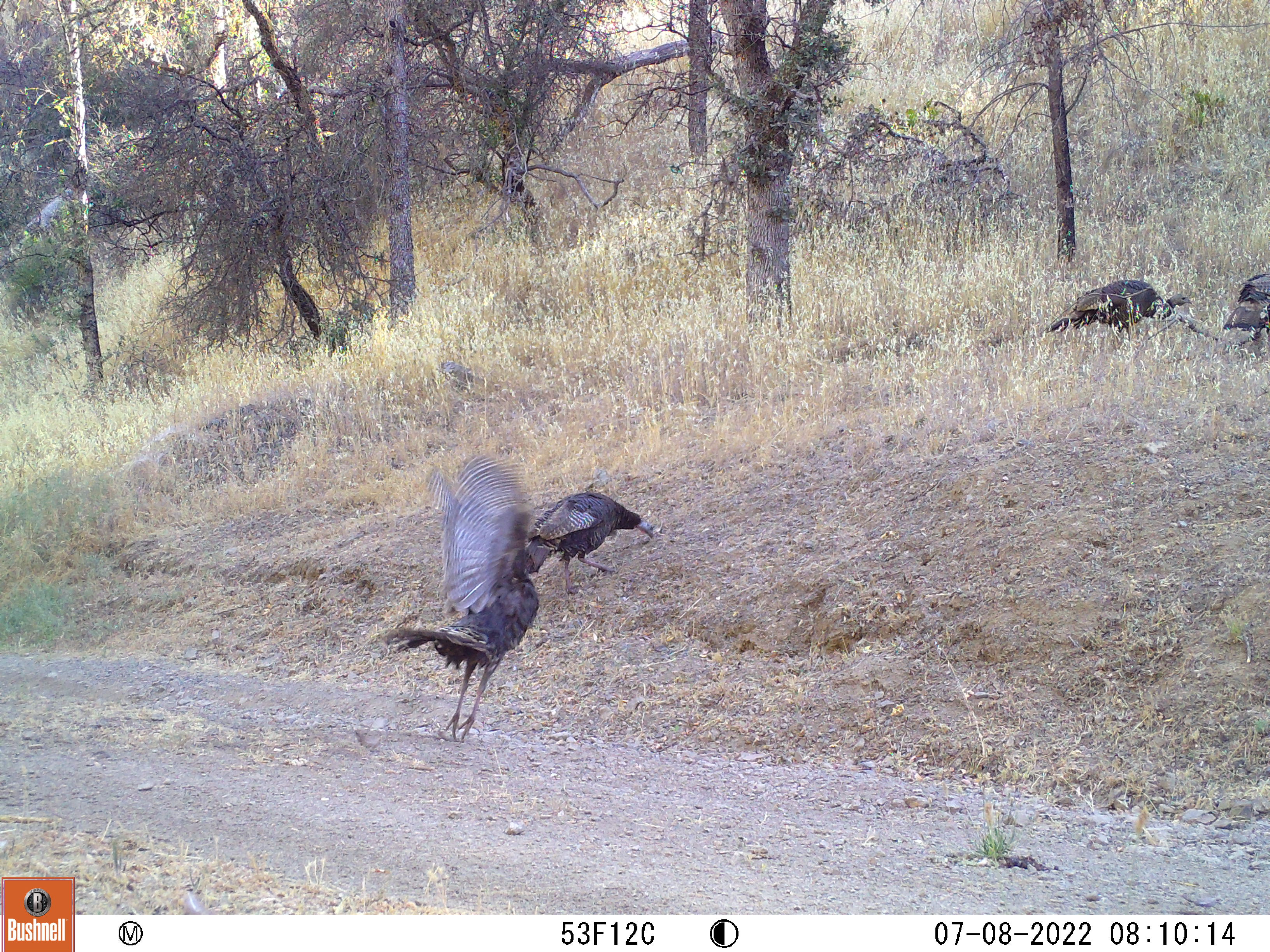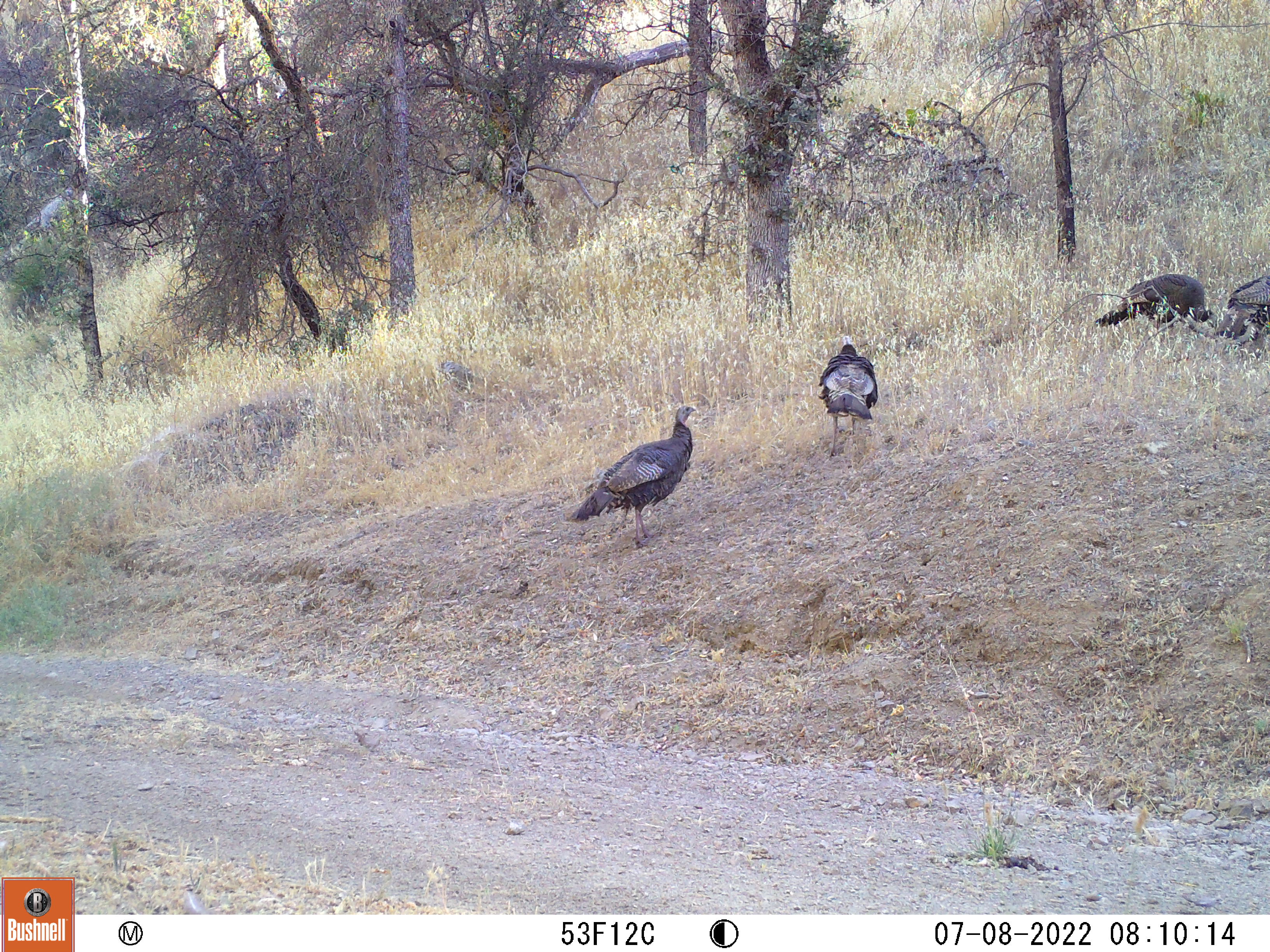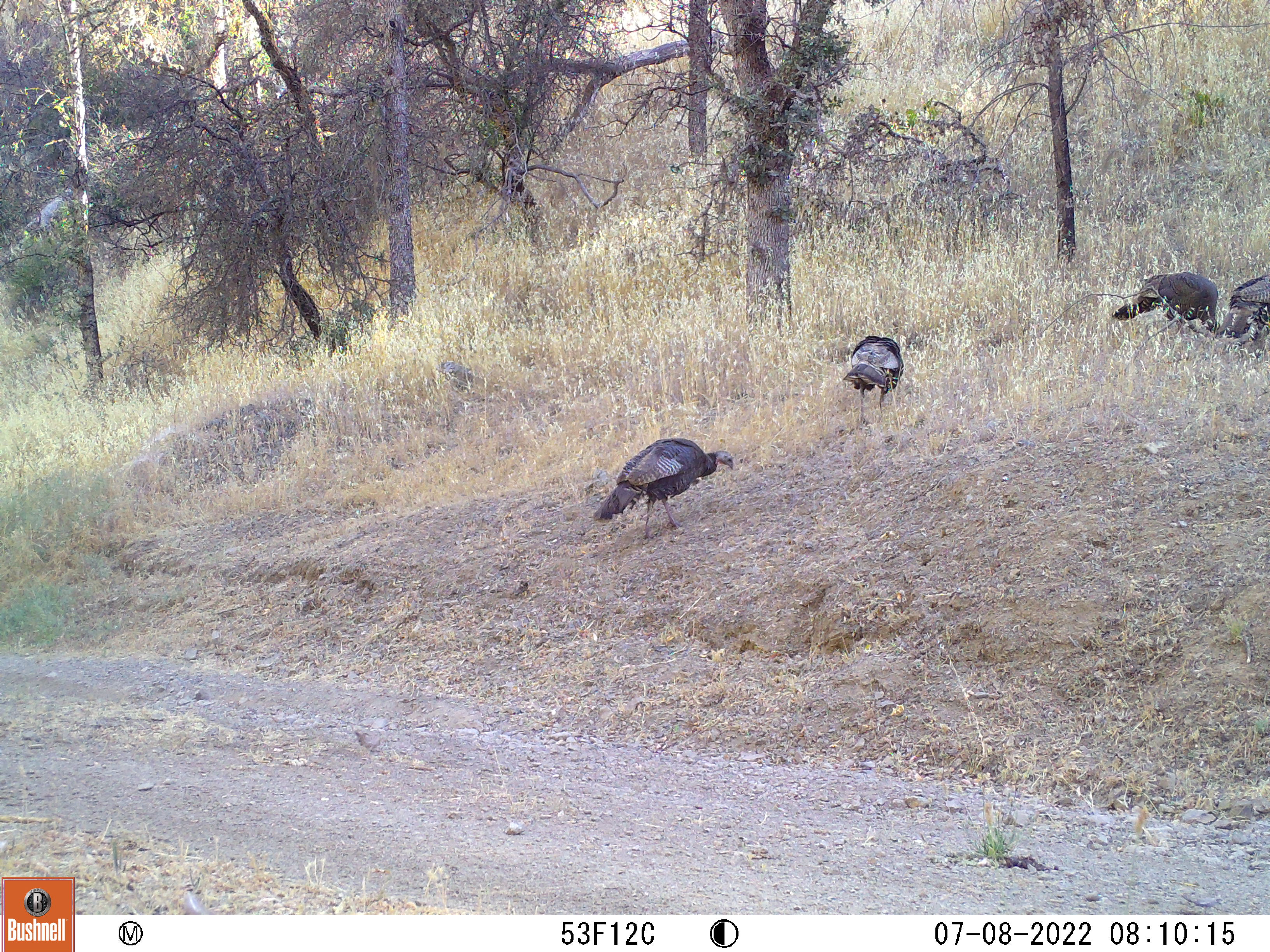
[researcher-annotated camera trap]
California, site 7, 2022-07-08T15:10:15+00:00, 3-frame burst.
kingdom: Animalia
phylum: Chordata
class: Aves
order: Galliformes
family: Phasianidae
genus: Meleagris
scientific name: Meleagris gallopavo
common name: turkey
Turkey (Meleagris gallopavo).